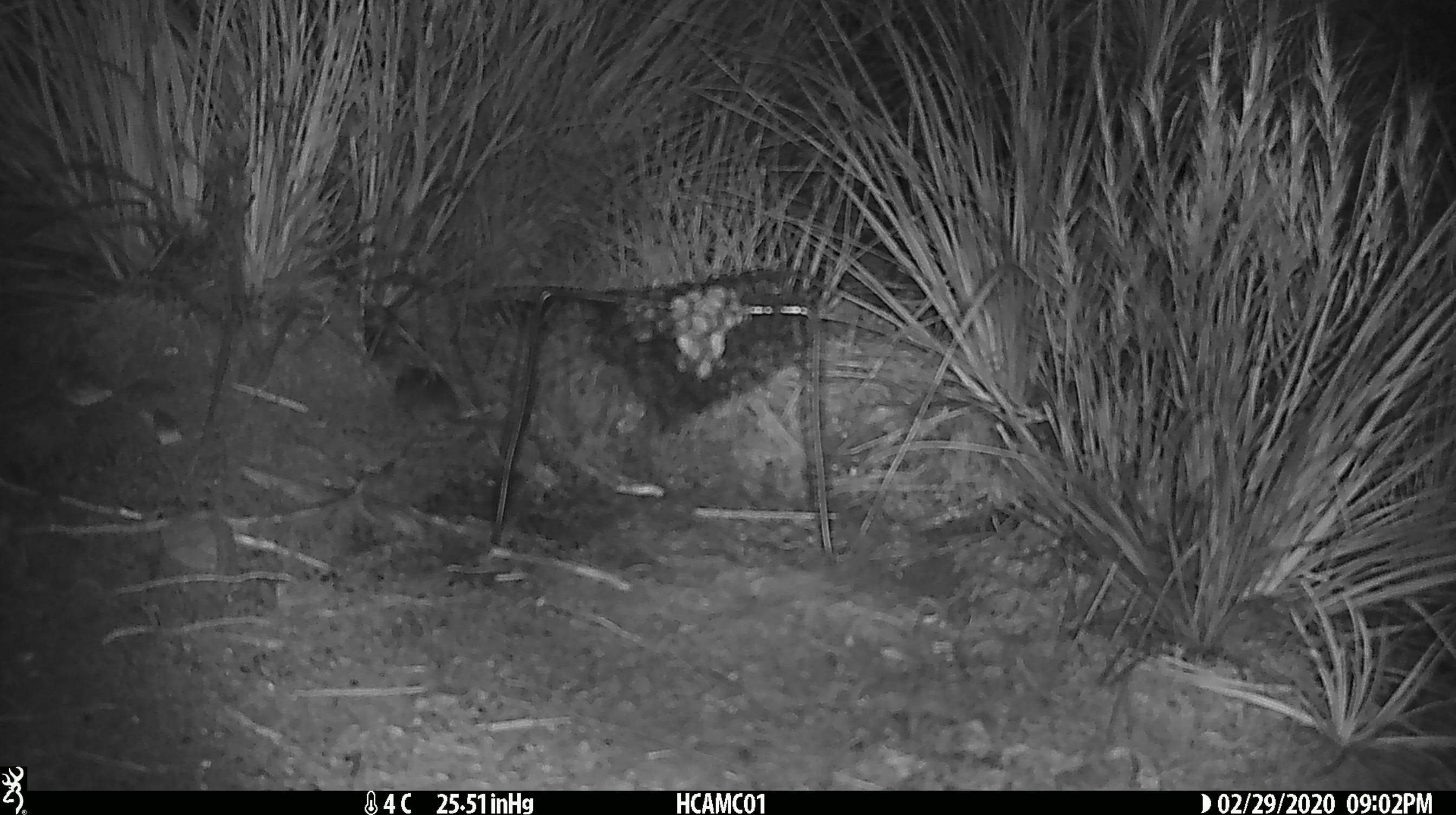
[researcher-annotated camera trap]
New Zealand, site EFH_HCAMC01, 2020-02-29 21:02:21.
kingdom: Animalia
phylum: Chordata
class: Mammalia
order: Rodentia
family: Muridae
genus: Mus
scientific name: Mus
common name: mouse